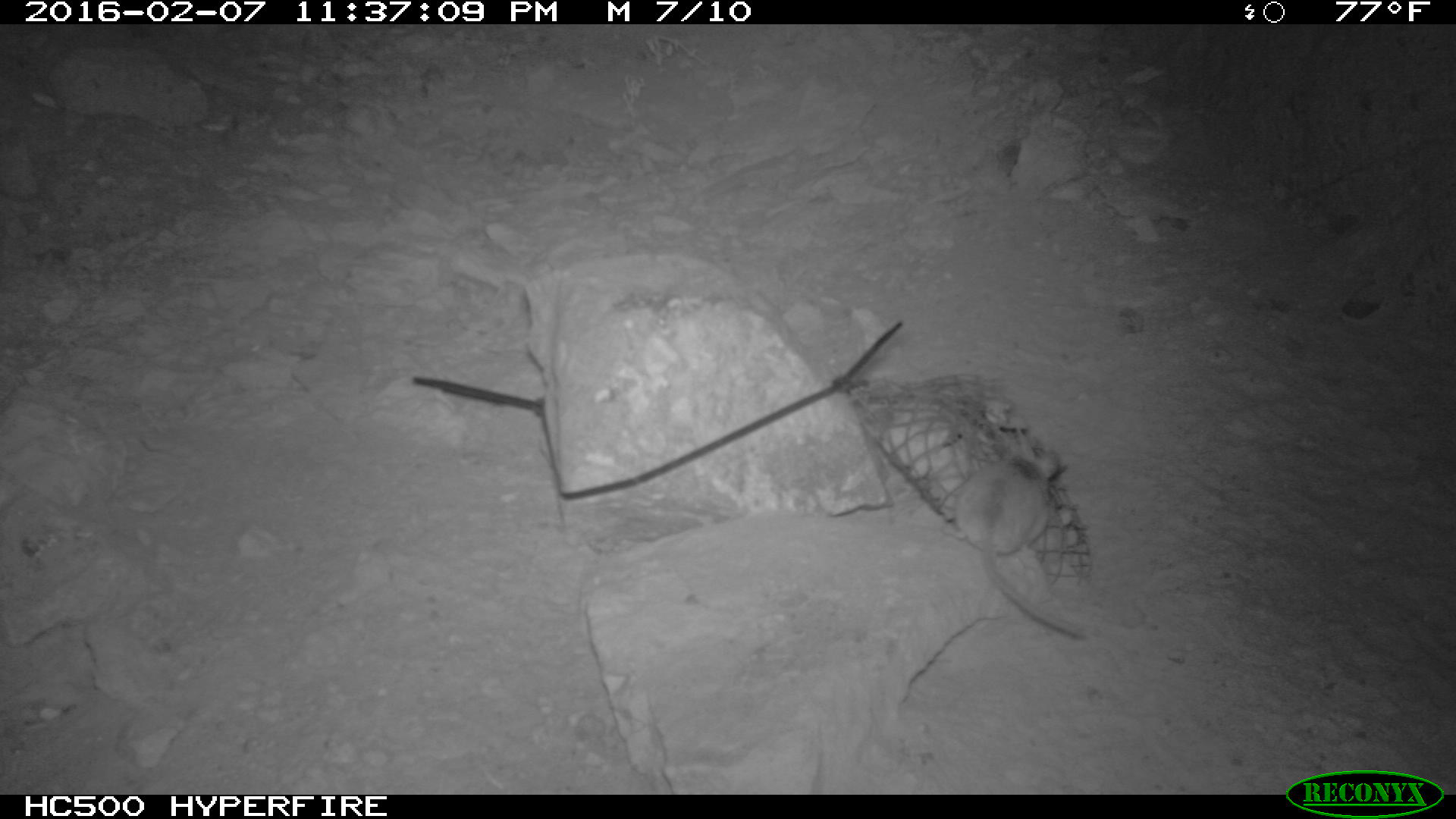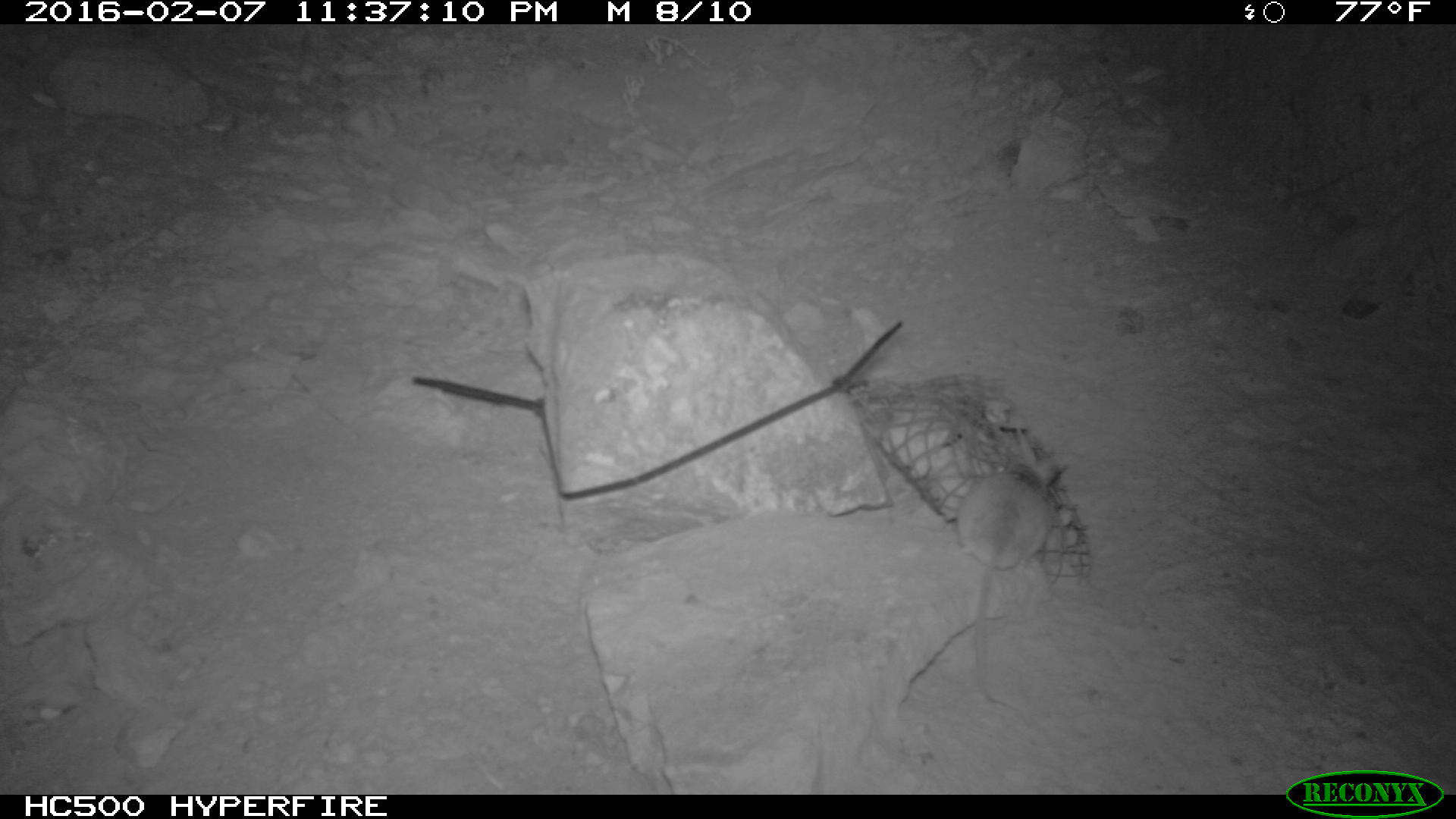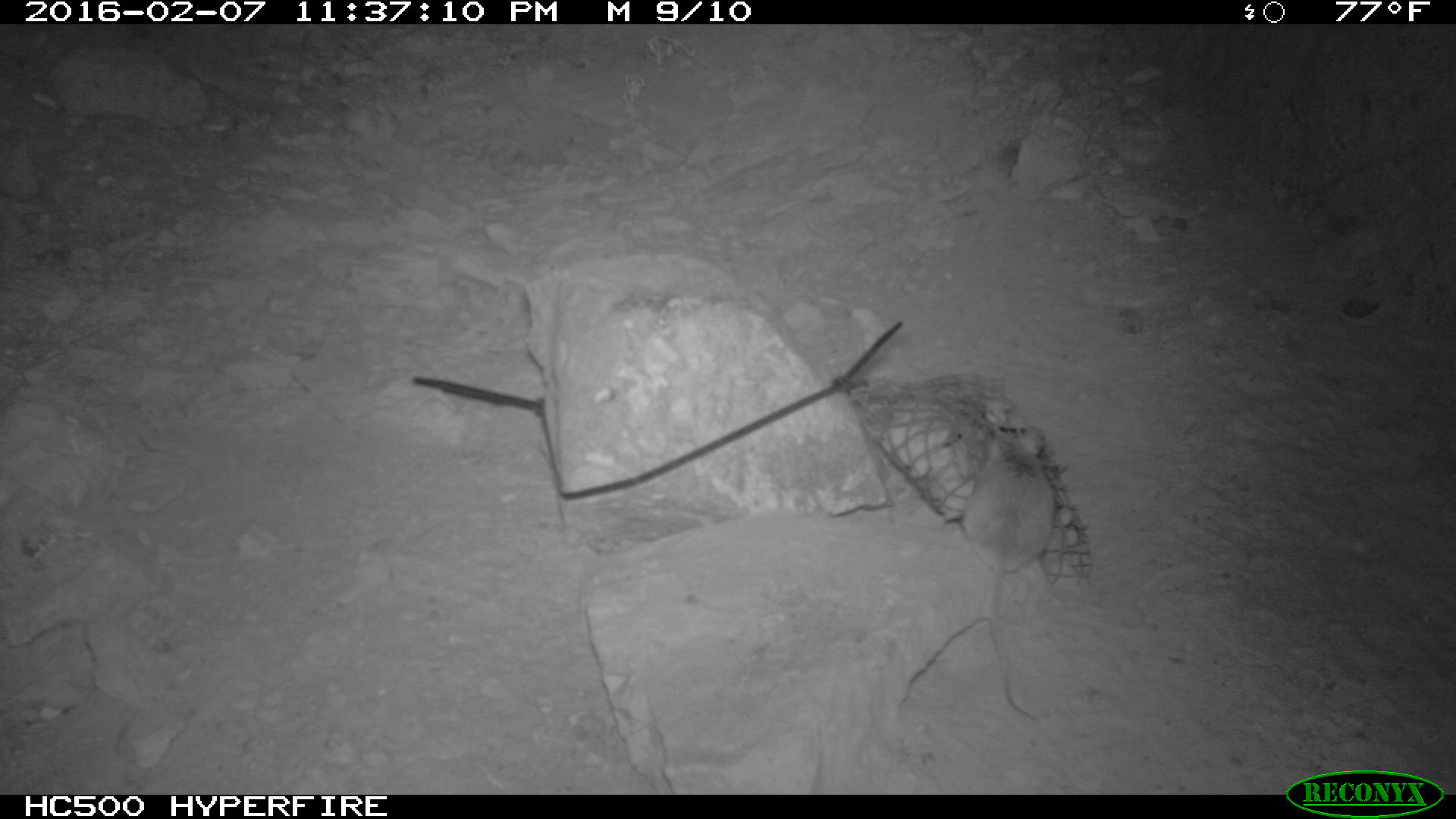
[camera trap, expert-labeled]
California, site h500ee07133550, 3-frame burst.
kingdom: Animalia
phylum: Chordata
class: Mammalia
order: Rodentia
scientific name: Rodentia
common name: rodent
Rodent (Rodentia).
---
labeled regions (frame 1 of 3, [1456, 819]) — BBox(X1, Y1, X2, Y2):
rodent: BBox(942, 439, 1079, 632)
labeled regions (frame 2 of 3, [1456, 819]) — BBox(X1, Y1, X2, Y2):
rodent: BBox(952, 437, 1068, 704)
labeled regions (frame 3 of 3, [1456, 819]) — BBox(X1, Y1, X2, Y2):
rodent: BBox(963, 419, 1054, 720)